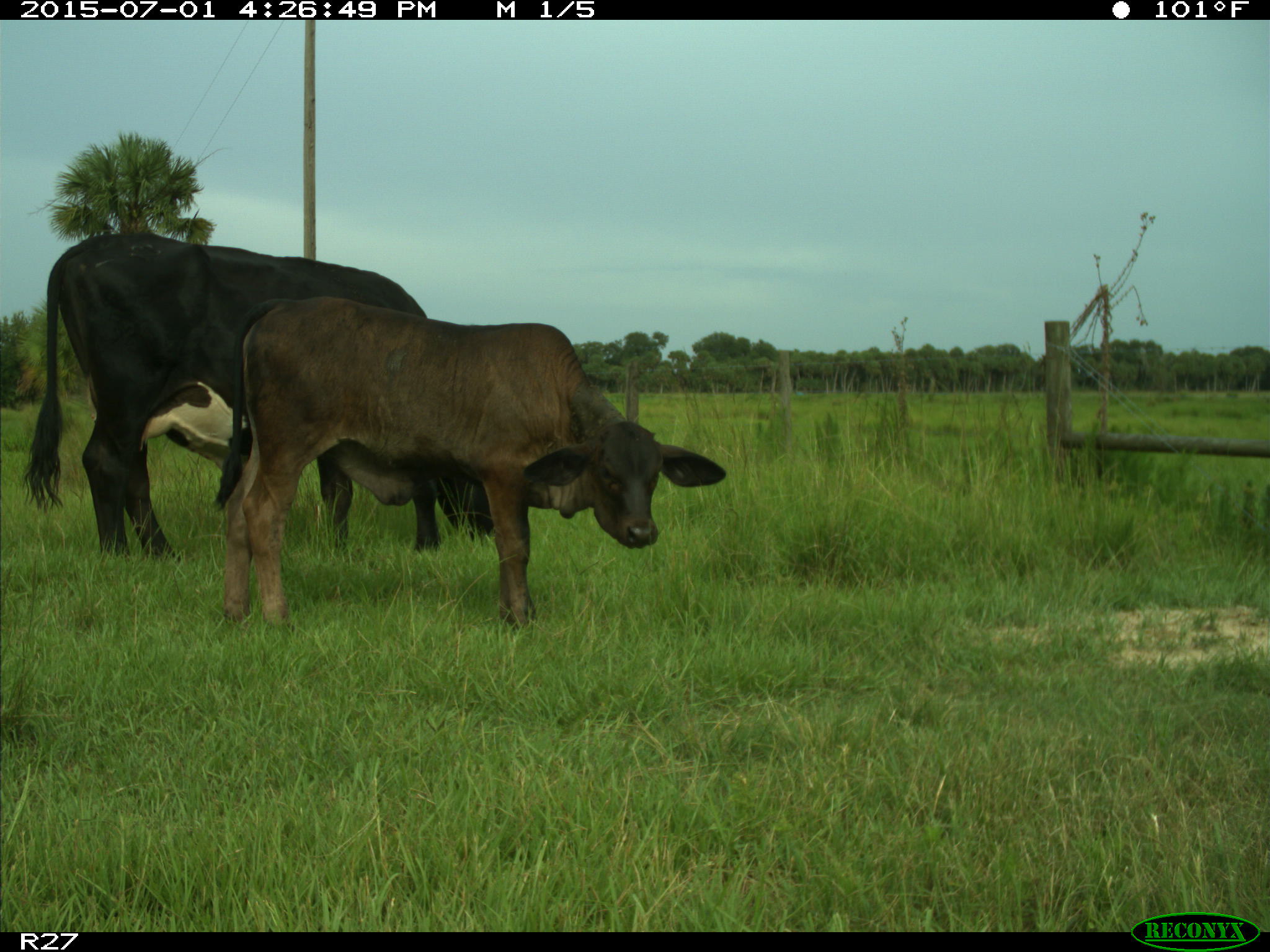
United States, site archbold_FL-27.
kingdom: Animalia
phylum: Chordata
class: Mammalia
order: Artiodactyla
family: Bovidae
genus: Bos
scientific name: Bos taurus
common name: domestic cow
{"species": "Bos taurus (domestic cow)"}